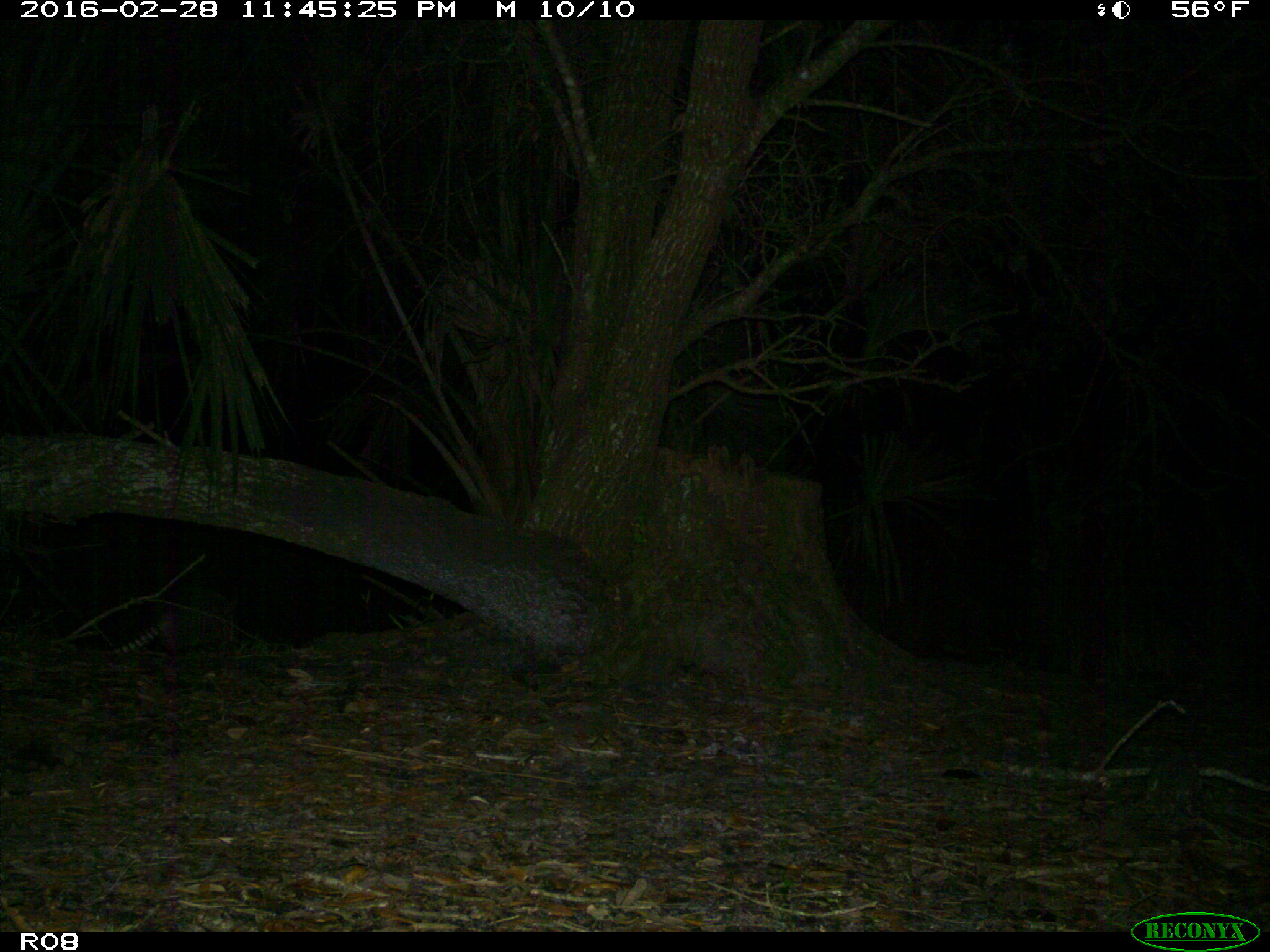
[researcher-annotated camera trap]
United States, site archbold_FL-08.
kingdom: Animalia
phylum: Chordata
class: Mammalia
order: Cingulata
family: Dasypodidae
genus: Dasypus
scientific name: Dasypus novemcinctus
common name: nine-banded armadillo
Dasypus novemcinctus (nine-banded armadillo).